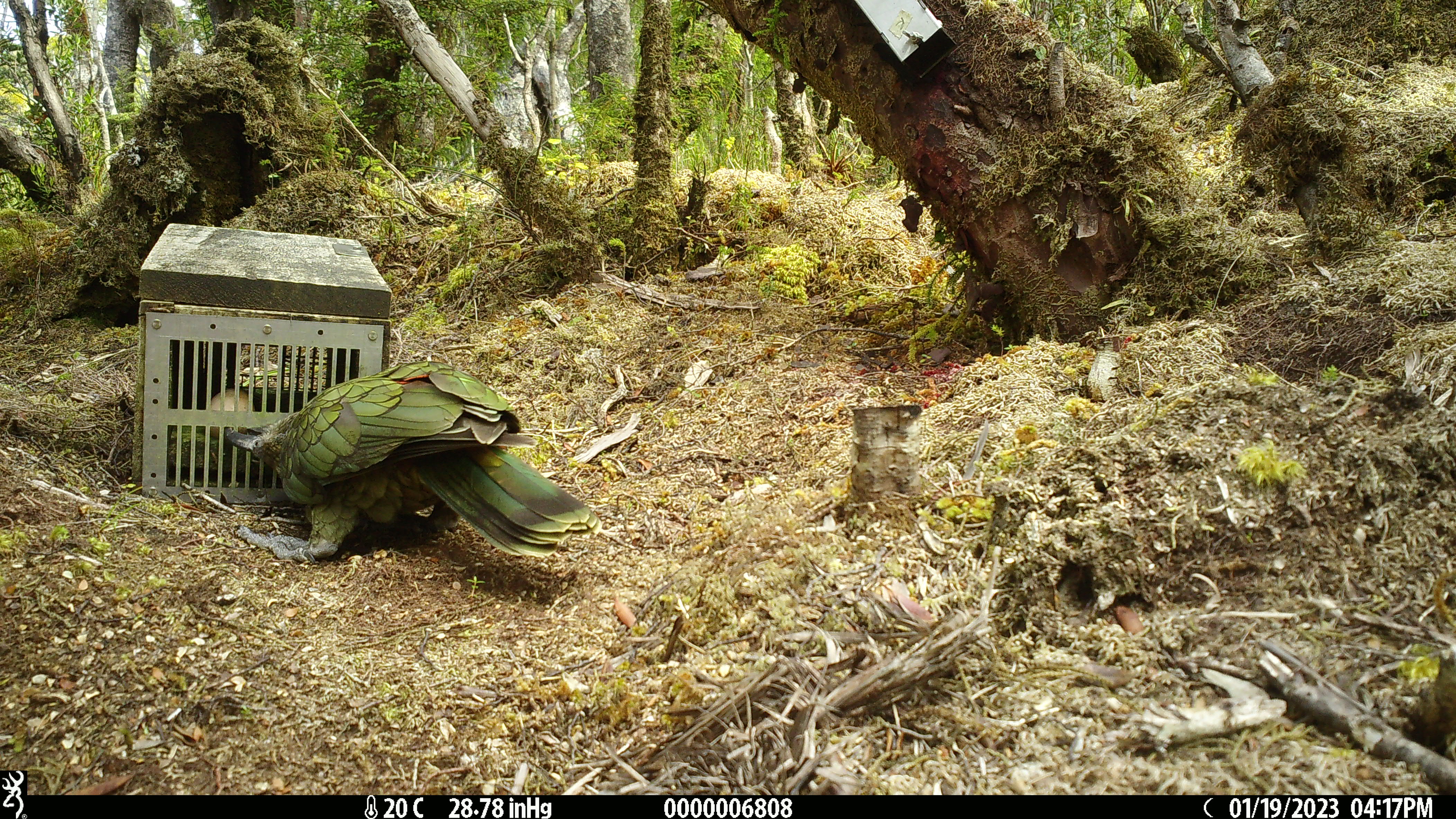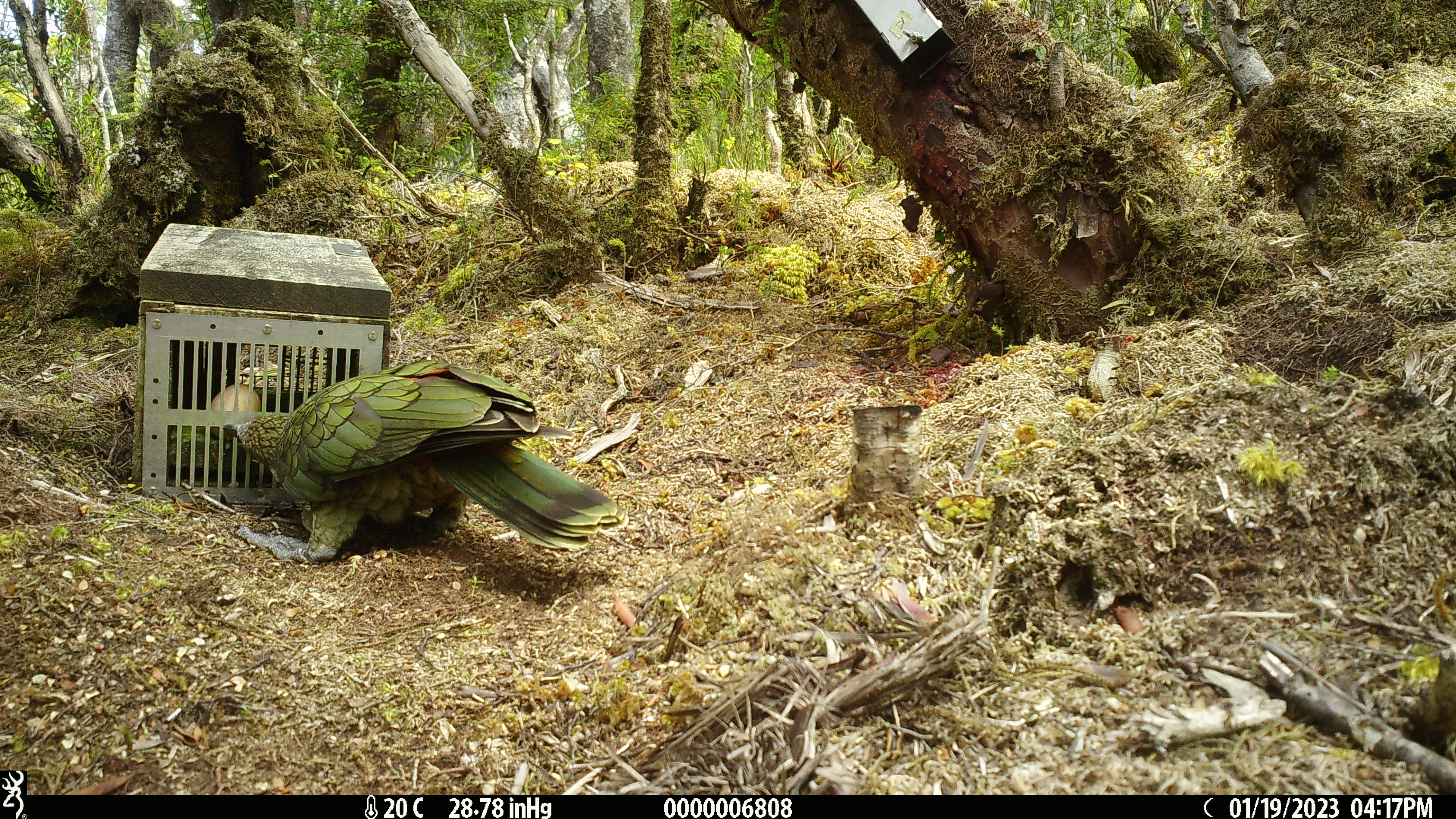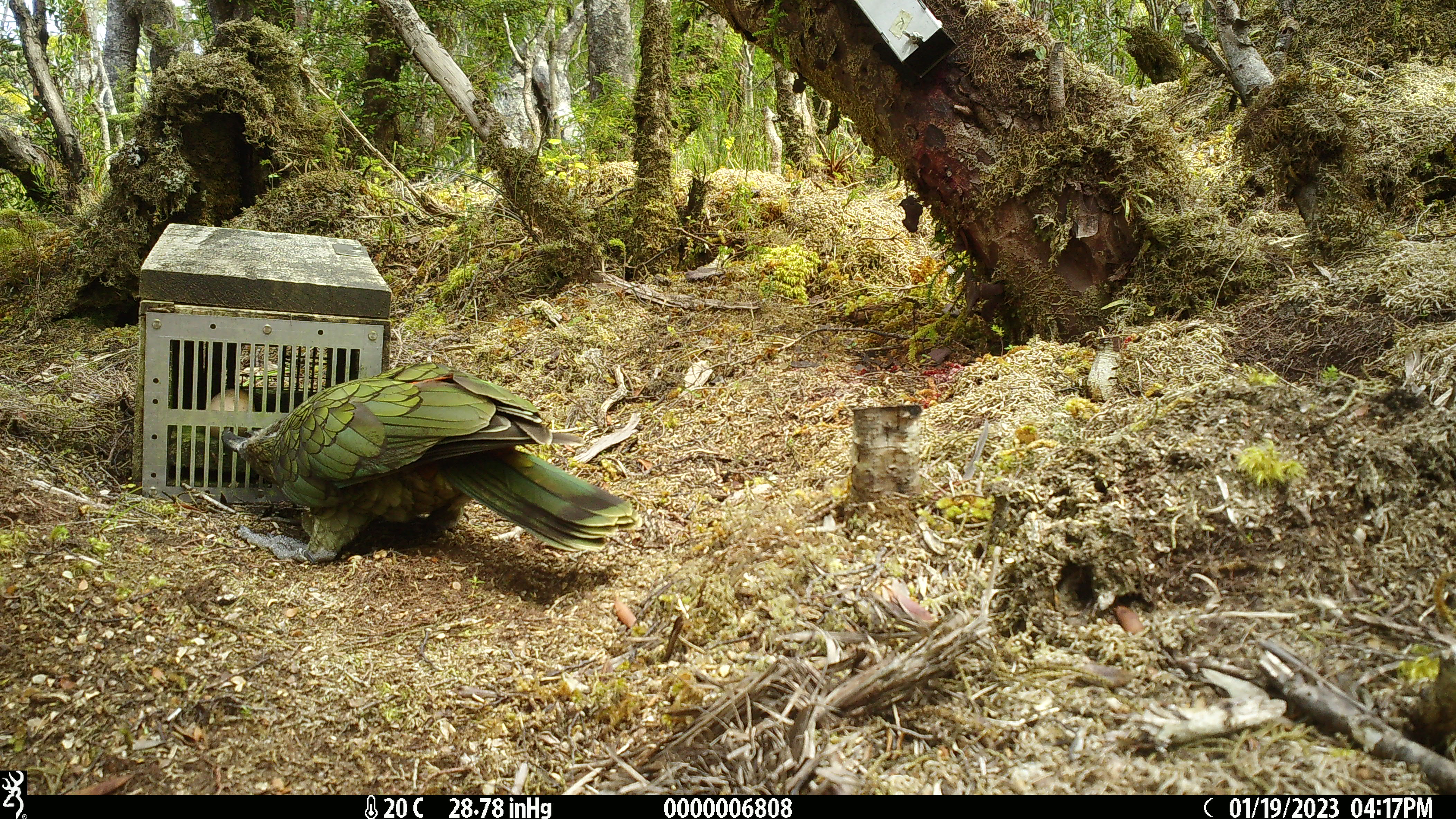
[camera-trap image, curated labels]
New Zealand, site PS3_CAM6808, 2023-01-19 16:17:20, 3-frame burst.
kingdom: Animalia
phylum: Chordata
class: Aves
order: Psittaciformes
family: Strigopidae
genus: Nestor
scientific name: Nestor notabilis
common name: kea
Kea (Nestor notabilis).